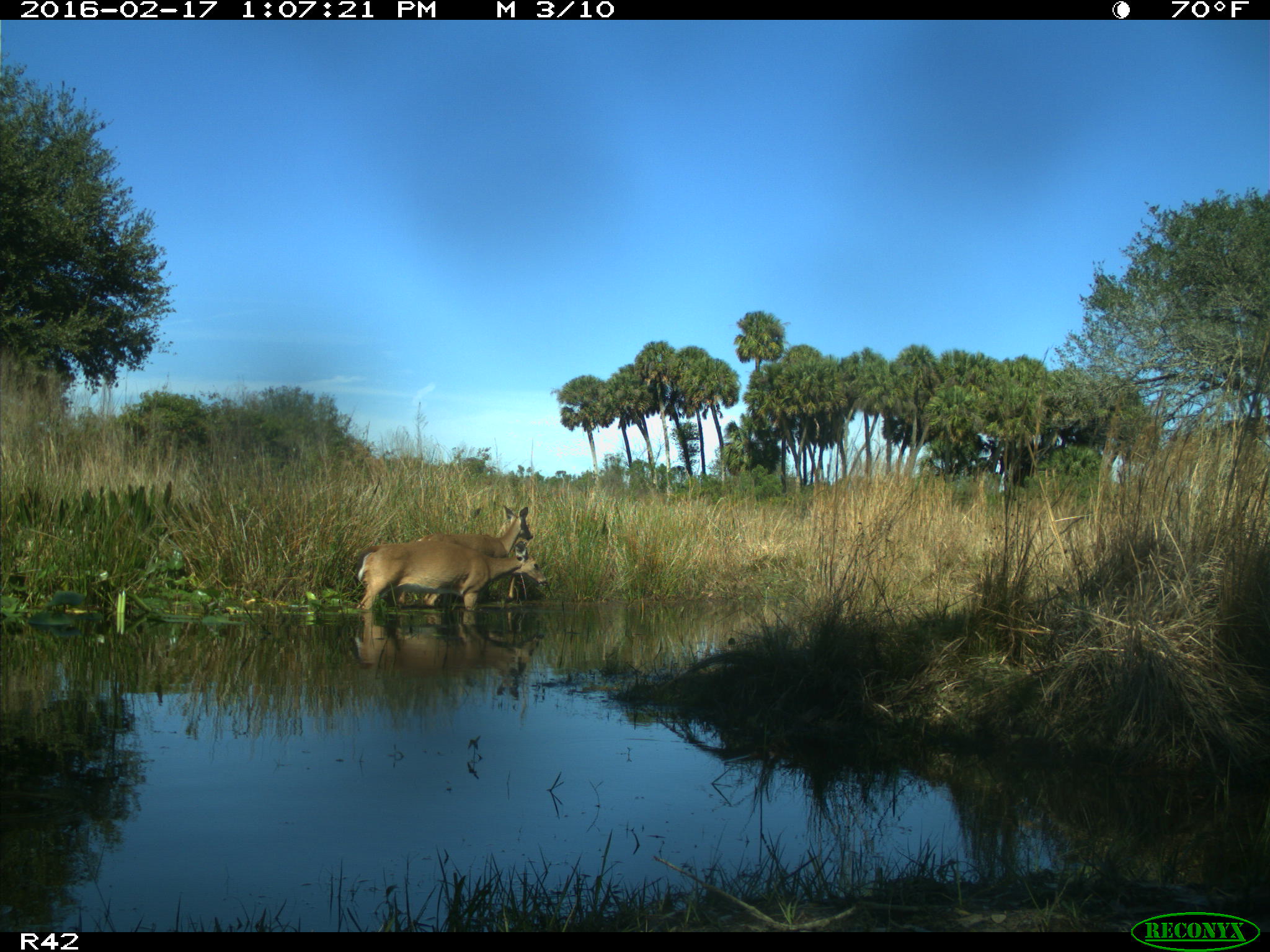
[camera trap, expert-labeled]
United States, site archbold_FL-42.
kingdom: Animalia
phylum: Chordata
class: Mammalia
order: Artiodactyla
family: Cervidae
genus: Odocoileus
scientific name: Odocoileus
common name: deer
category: unidentified deer